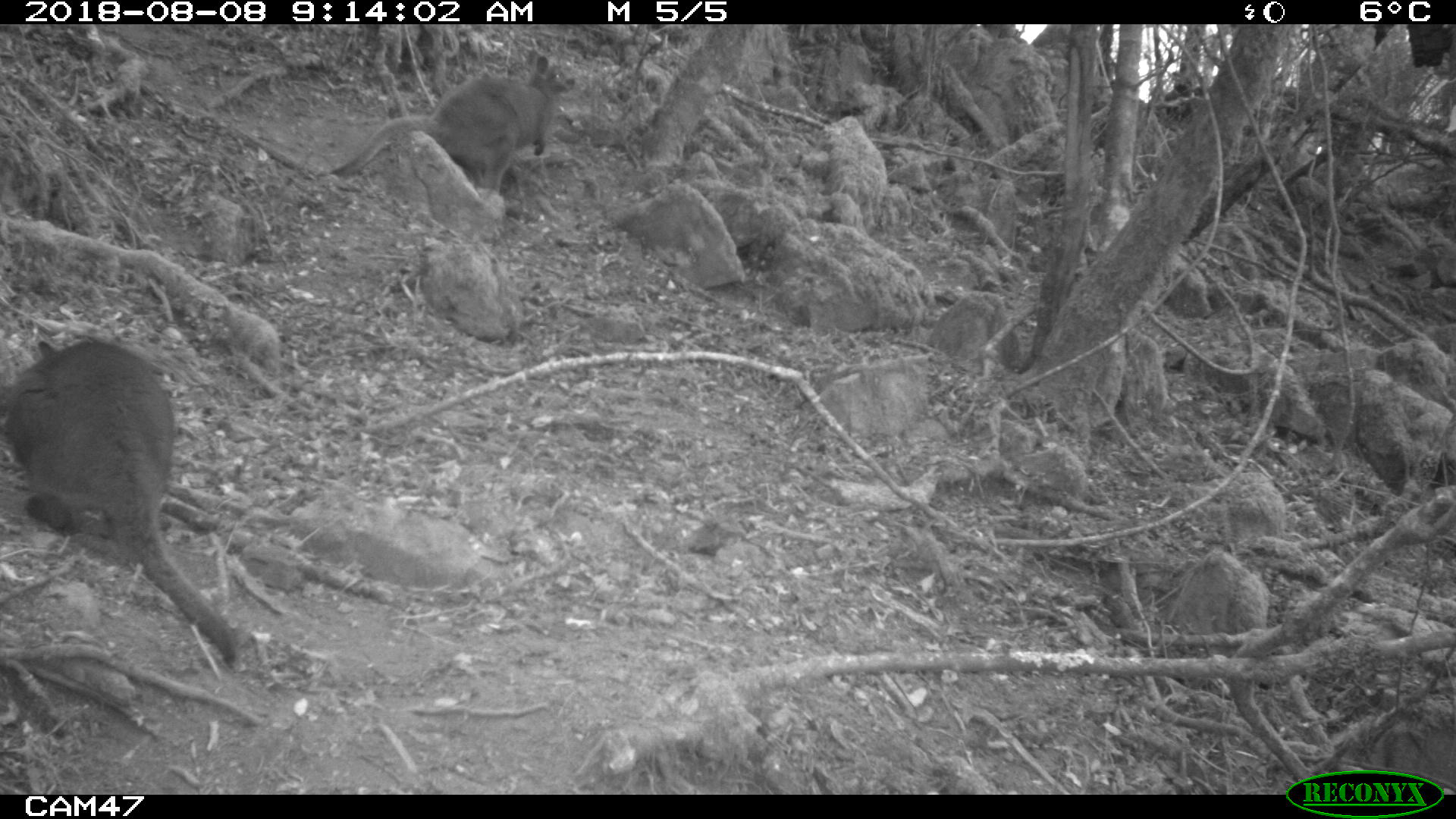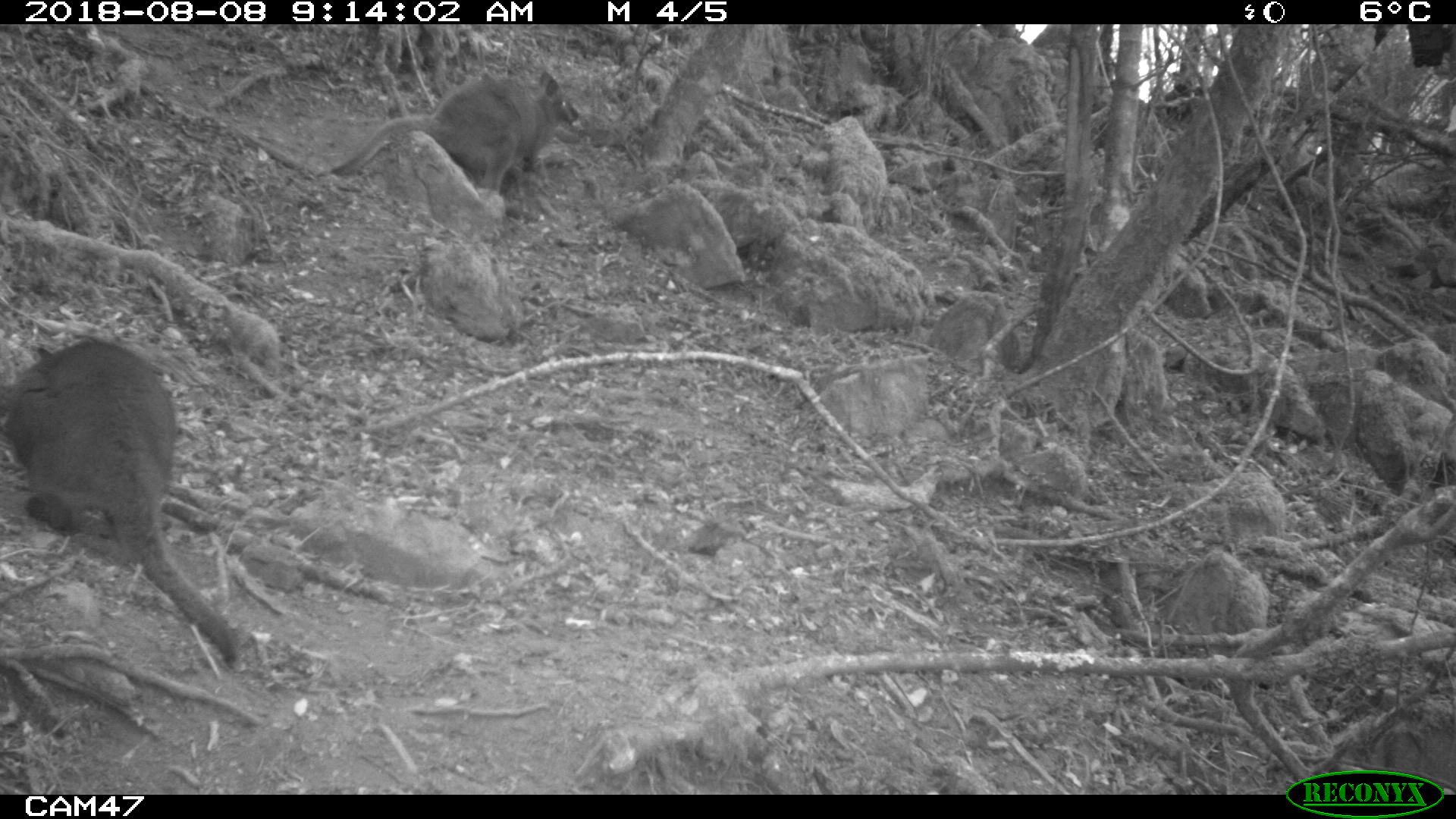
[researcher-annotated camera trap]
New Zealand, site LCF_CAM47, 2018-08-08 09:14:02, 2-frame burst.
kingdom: Animalia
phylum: Chordata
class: Mammalia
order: Diprotodontia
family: Macropodidae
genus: Notamacropus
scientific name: Notamacropus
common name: wallaby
Wallaby (Notamacropus).